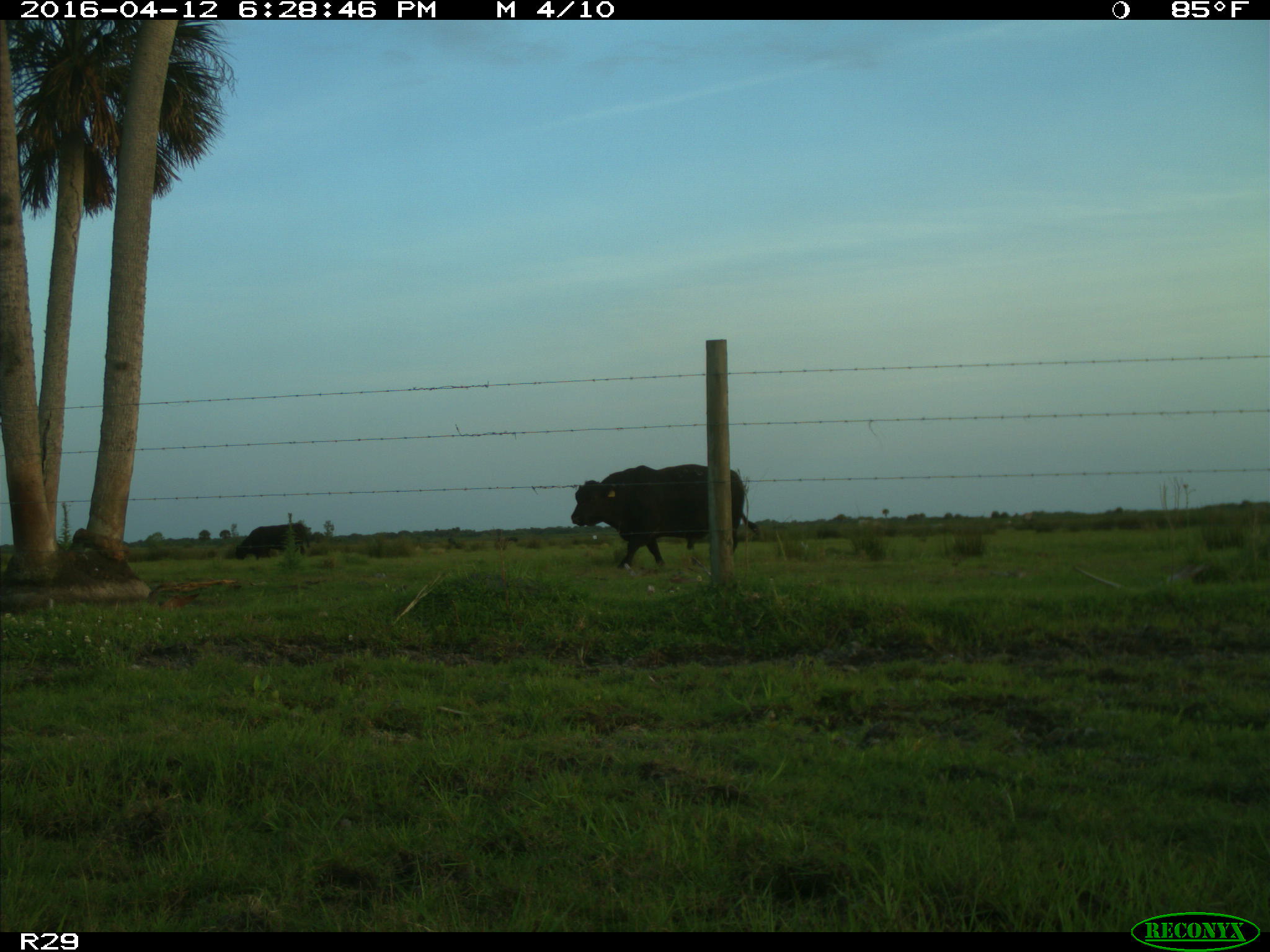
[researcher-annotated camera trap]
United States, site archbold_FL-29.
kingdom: Animalia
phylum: Chordata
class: Mammalia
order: Artiodactyla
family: Bovidae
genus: Bos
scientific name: Bos taurus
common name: domestic cow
Bos taurus (domestic cow).